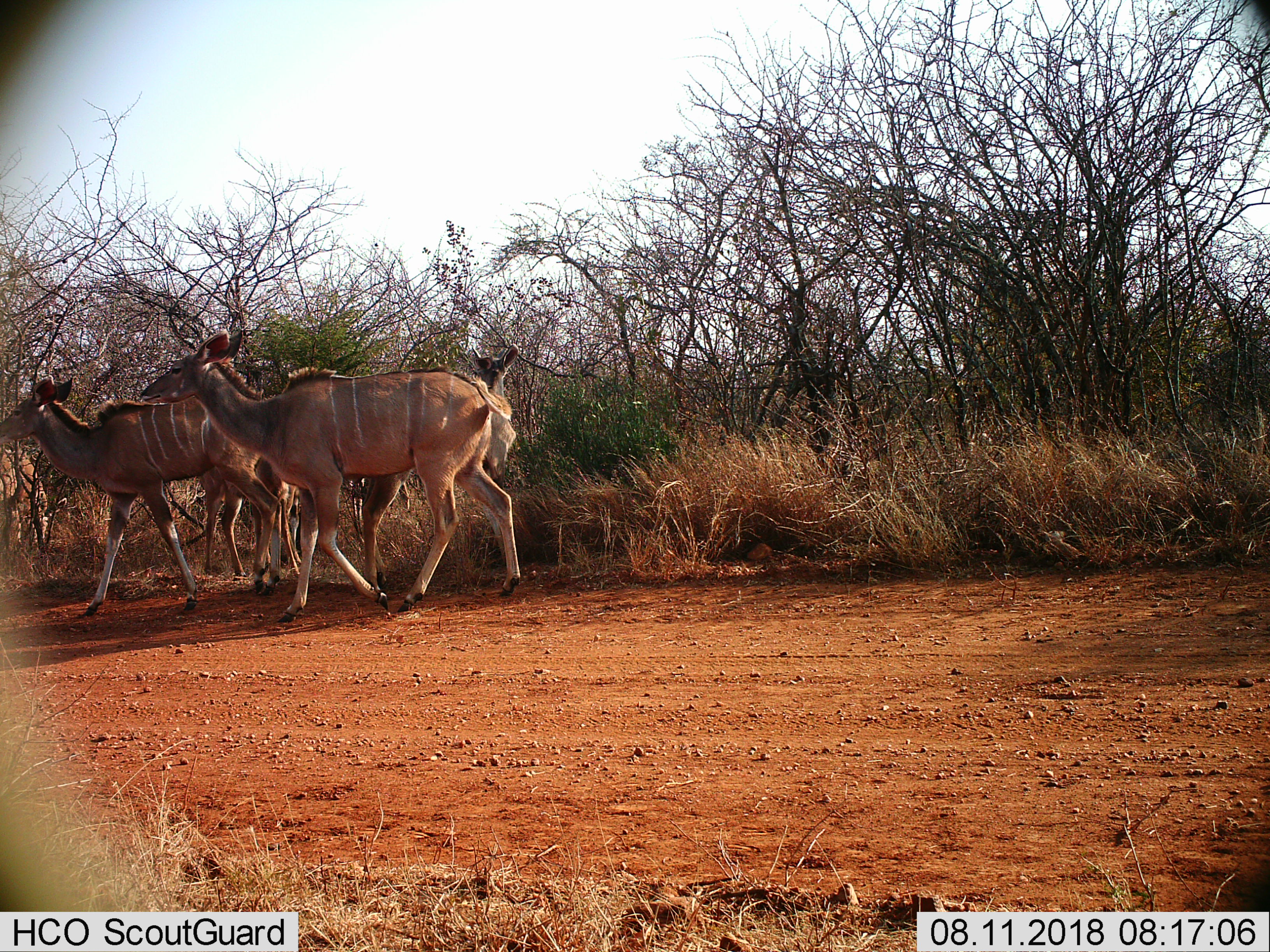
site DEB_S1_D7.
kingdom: Animalia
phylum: Chordata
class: Mammalia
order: Artiodactyla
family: Bovidae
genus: Tragelaphus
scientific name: Tragelaphus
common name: kudu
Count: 4.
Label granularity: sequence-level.